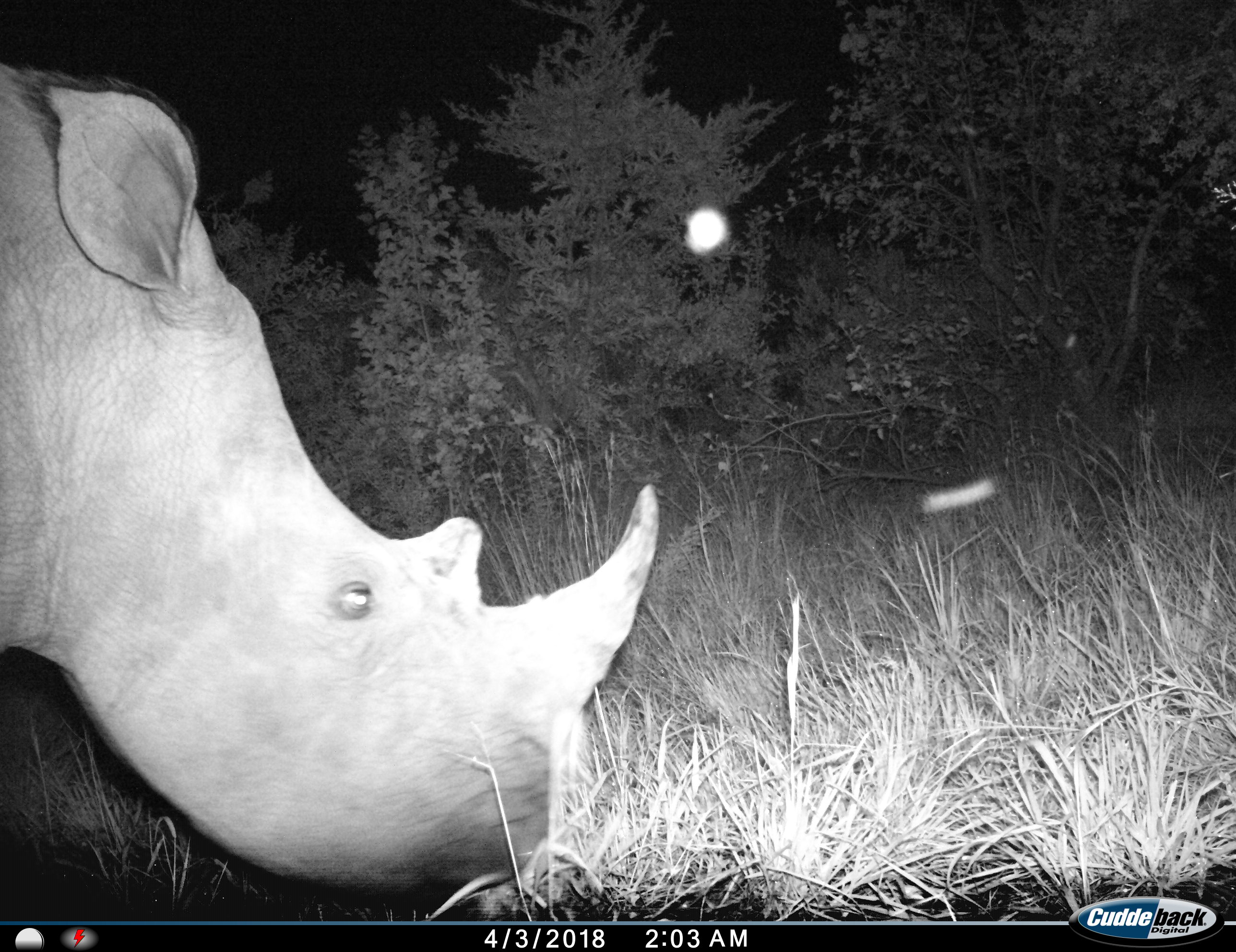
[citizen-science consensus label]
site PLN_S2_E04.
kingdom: Animalia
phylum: Chordata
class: Mammalia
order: Perissodactyla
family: Rhinocerotidae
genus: Ceratotherium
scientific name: Ceratotherium simum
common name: white rhinoceros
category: rhinoceroswhite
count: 1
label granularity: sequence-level